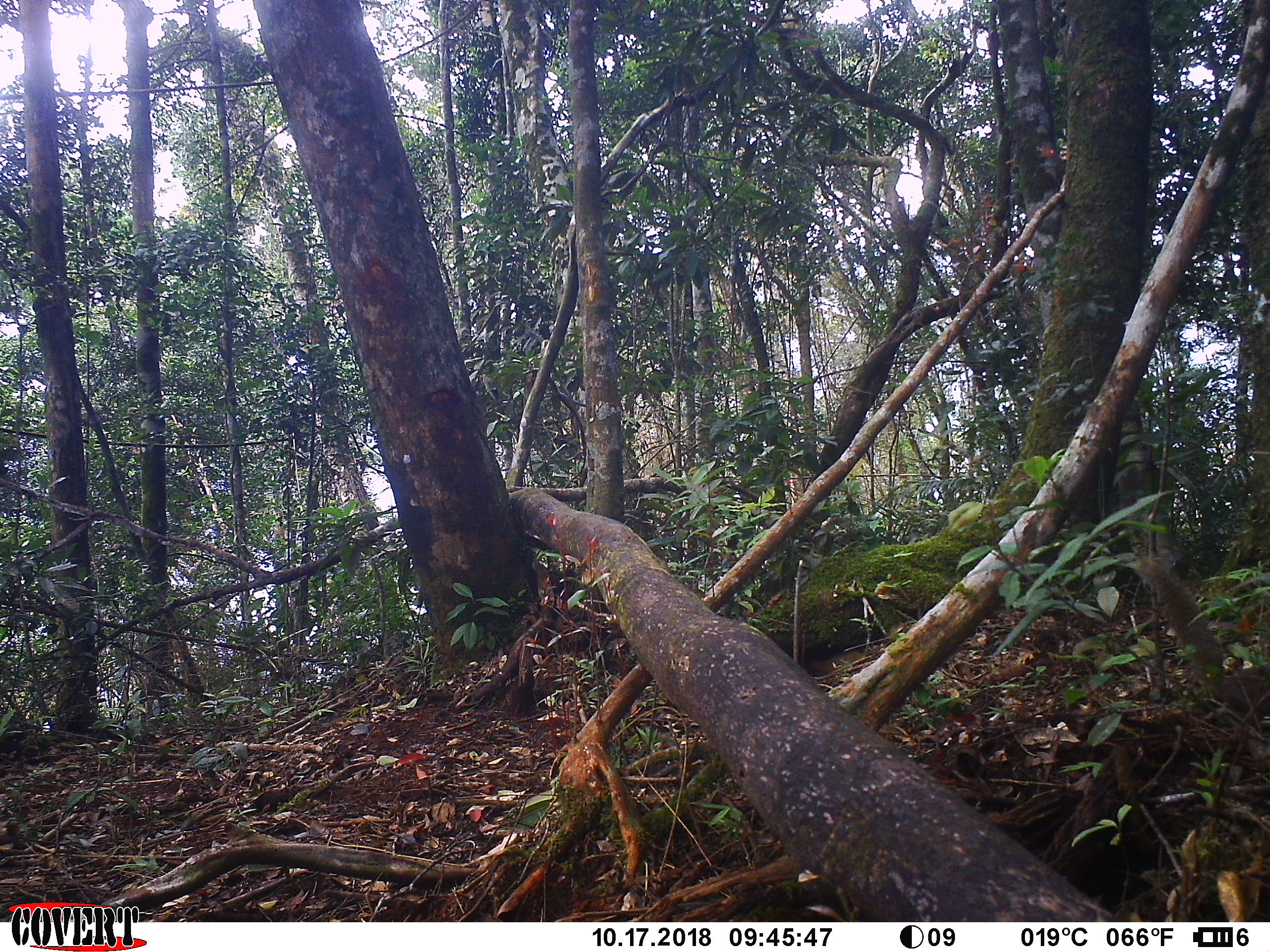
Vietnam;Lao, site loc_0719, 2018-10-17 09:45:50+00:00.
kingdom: Animalia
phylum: Chordata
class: Mammalia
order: Rodentia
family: Sciuridae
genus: Callosciurus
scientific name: Callosciurus erythraeus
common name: pallas's squirrel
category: pallass squirrel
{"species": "pallass squirrel (pallas's squirrel) (Callosciurus erythraeus)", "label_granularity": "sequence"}